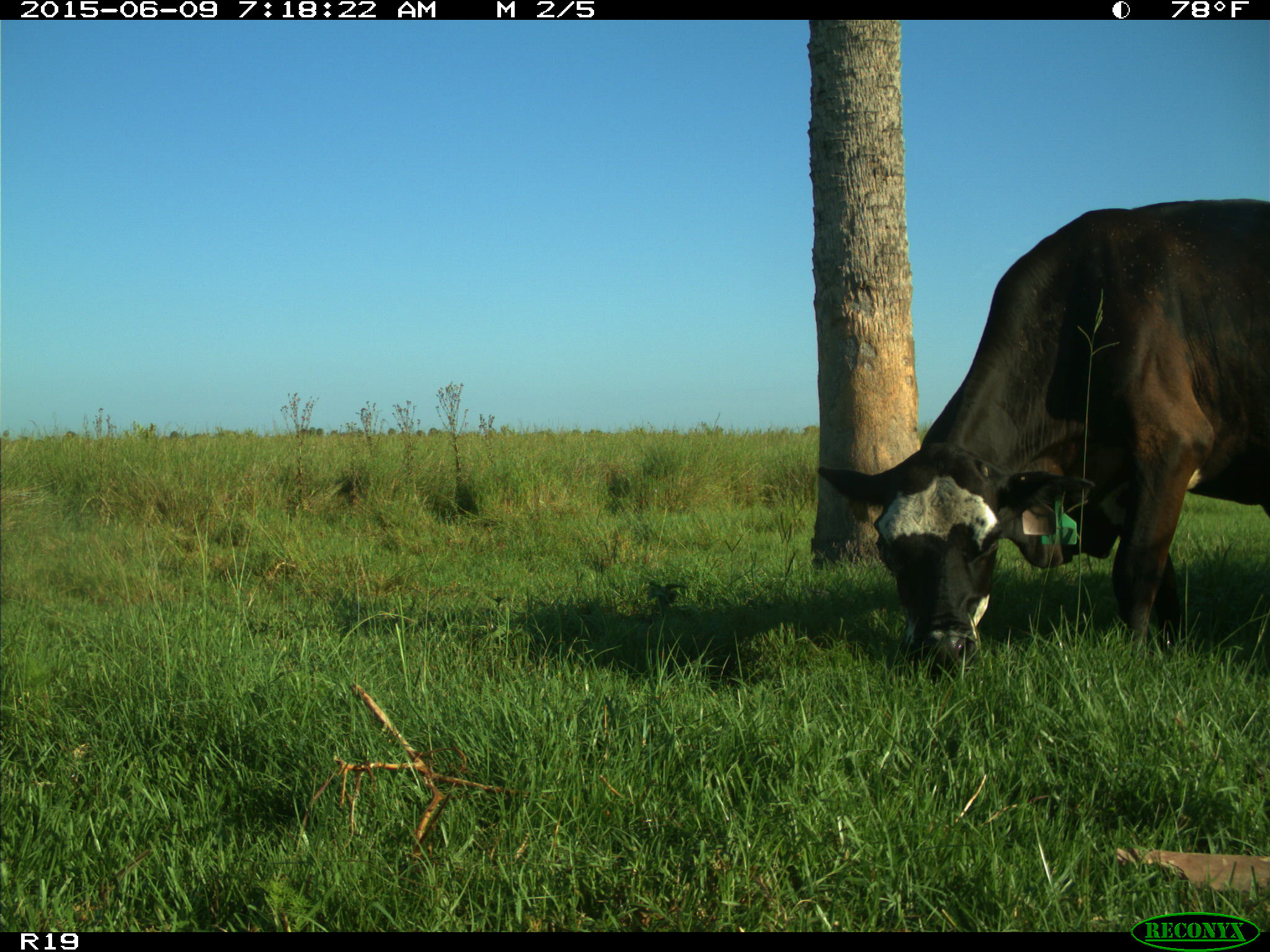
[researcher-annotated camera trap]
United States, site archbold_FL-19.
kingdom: Animalia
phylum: Chordata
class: Mammalia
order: Artiodactyla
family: Bovidae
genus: Bos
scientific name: Bos taurus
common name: domestic cow